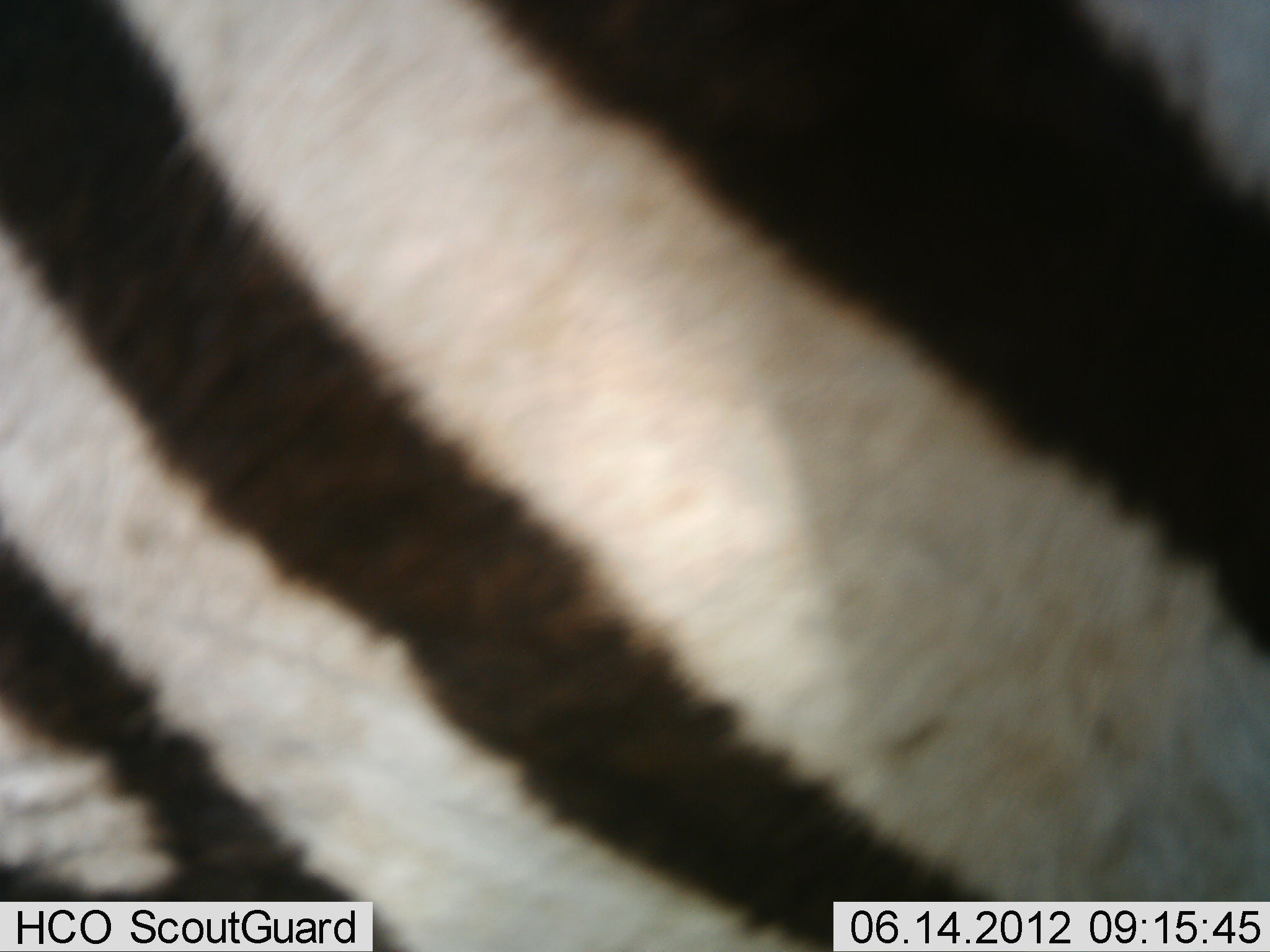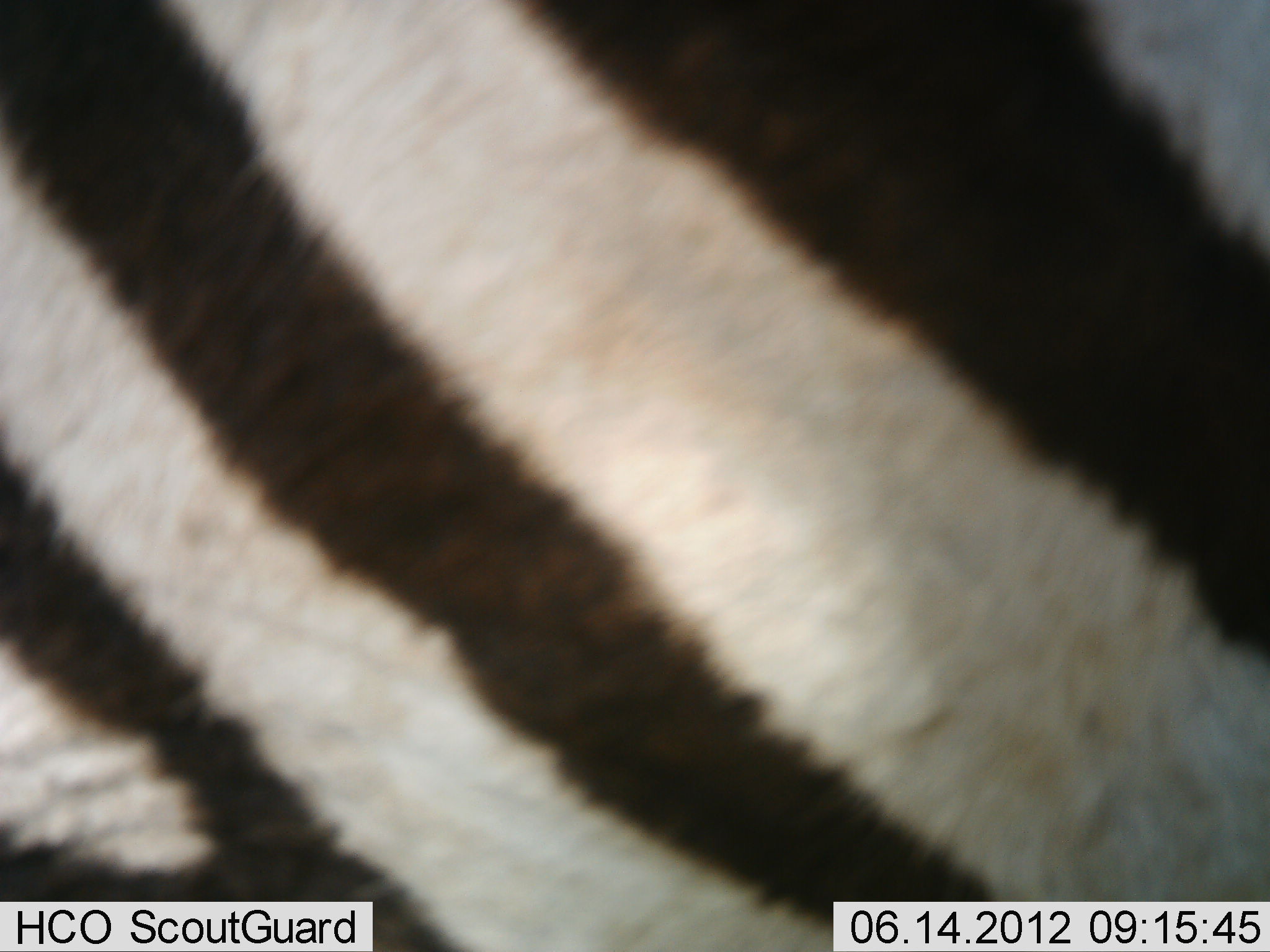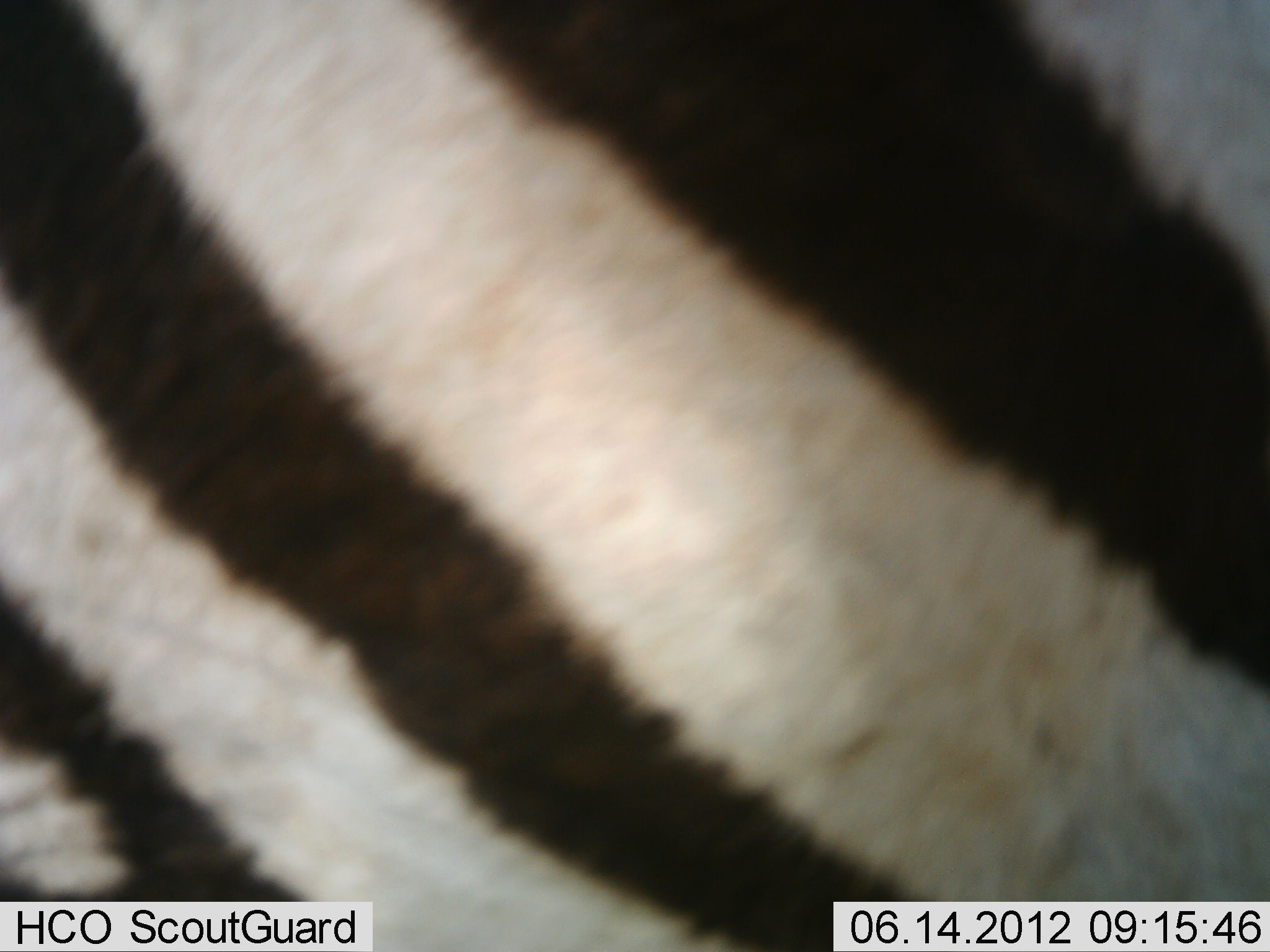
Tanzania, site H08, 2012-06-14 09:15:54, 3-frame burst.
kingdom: Animalia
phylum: Chordata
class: Mammalia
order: Perissodactyla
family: Equidae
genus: Equus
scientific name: Equus quagga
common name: plains zebra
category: zebra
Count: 1.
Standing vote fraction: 90%.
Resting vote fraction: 0%.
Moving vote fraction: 0%.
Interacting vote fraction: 0%.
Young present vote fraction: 0%.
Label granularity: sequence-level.